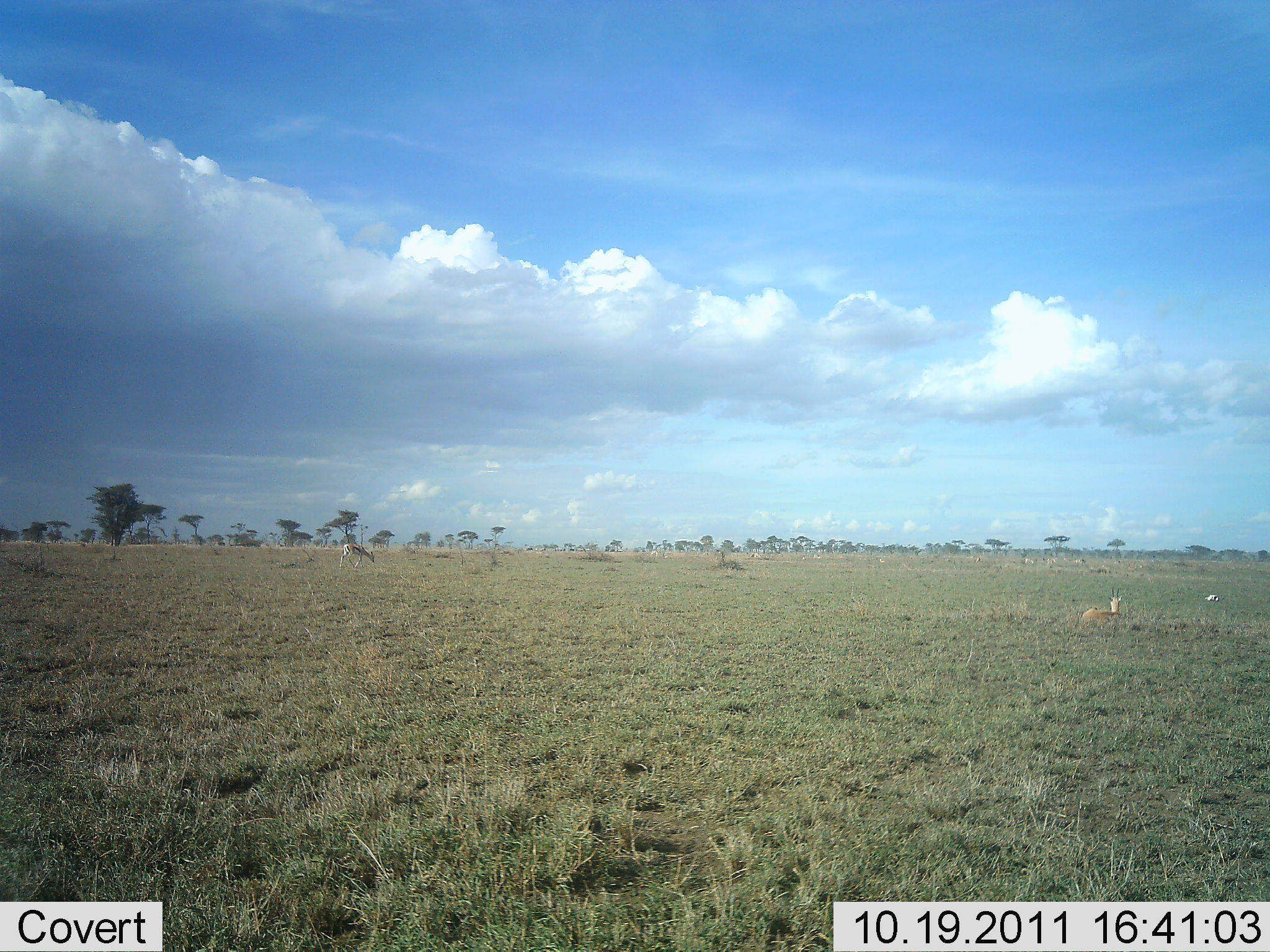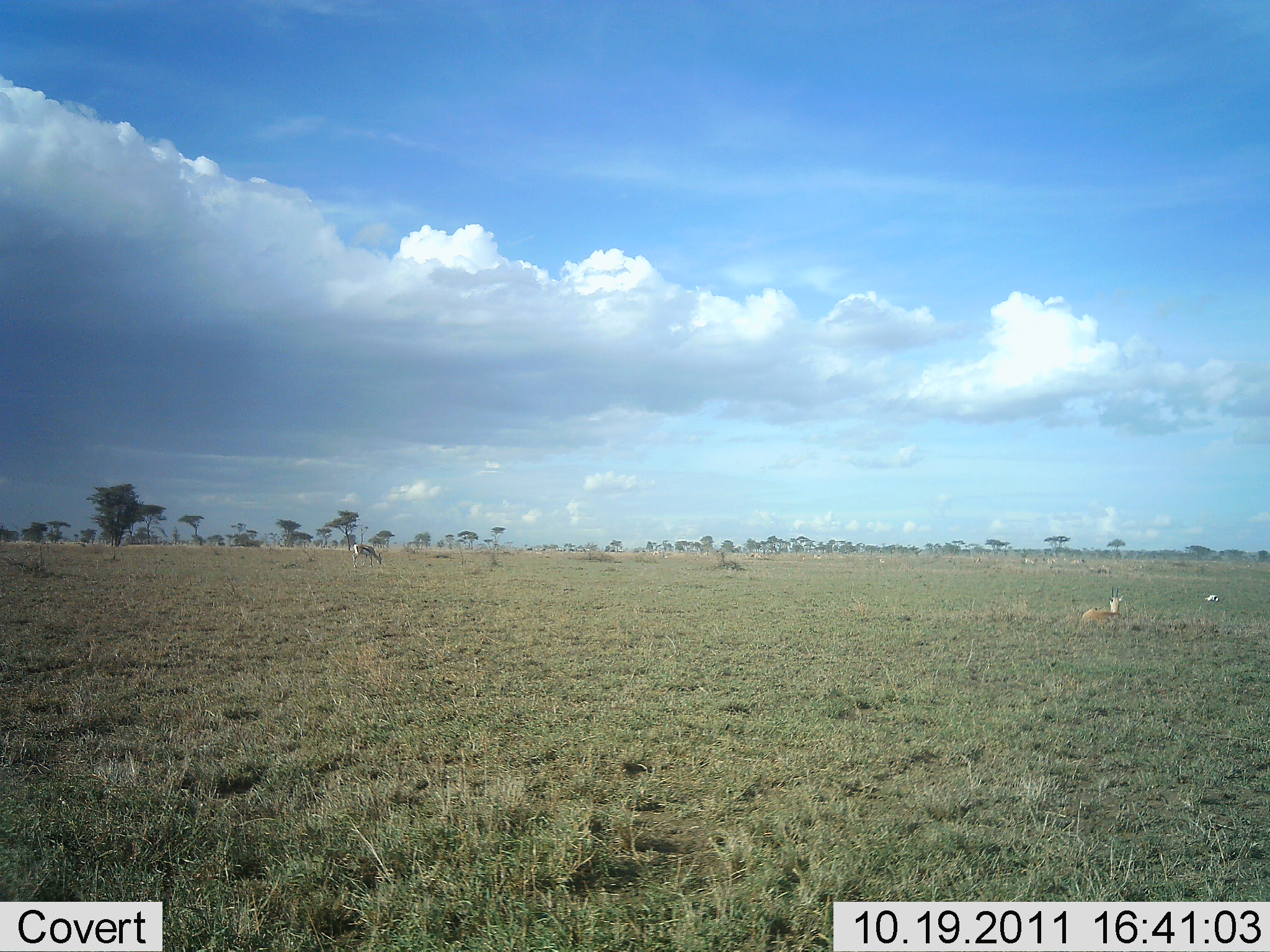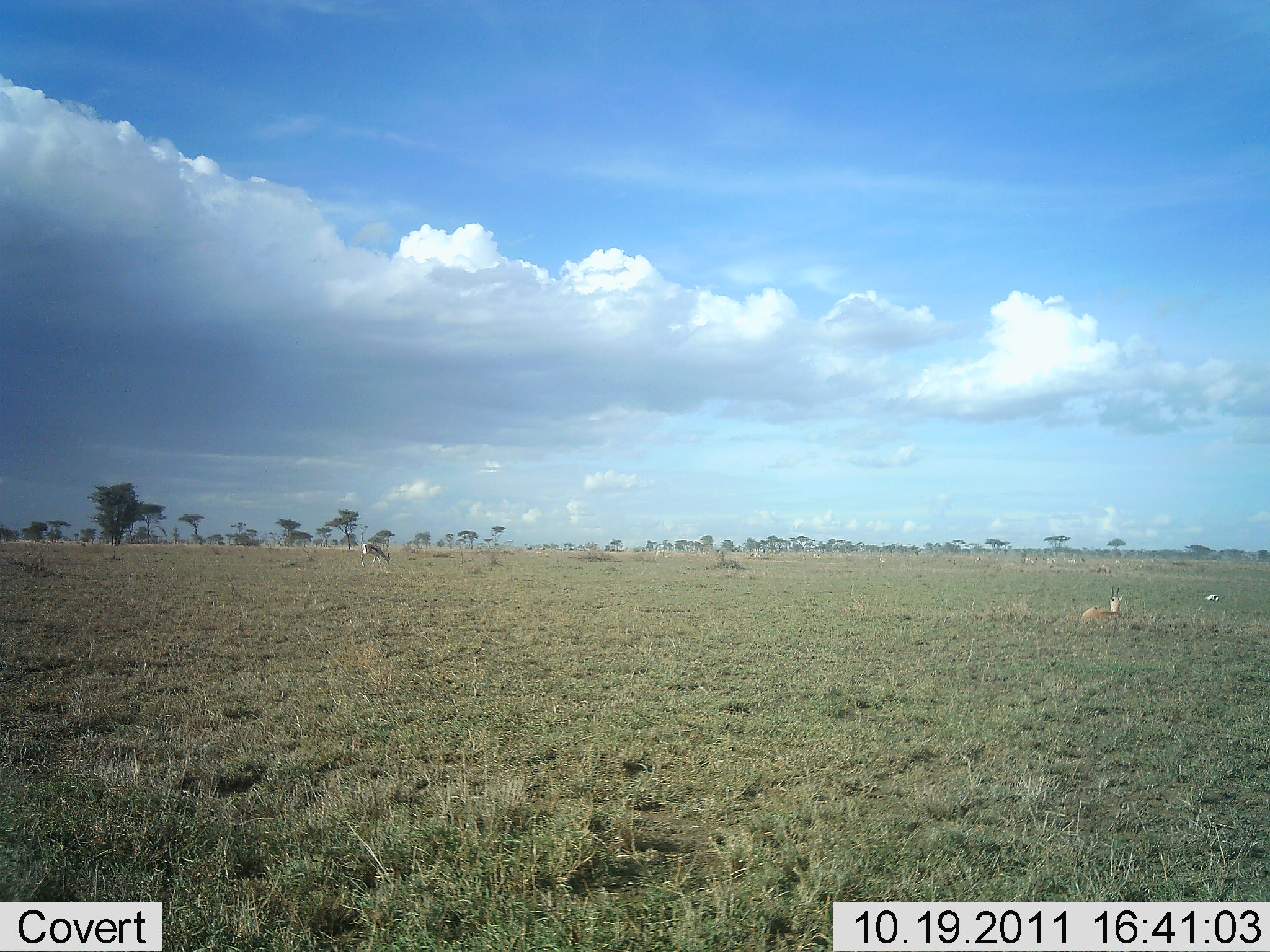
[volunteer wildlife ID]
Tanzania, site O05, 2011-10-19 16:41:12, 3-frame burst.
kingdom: Animalia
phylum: Chordata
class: Mammalia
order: Artiodactyla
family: Bovidae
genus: Eudorcas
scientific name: Eudorcas thomsonii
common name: thomson's gazelle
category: gazellethomsons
Gazellethomsons (thomson's gazelle) (Eudorcas thomsonii), count 2. Behavior (volunteer vote fractions): standing 30%, resting 70%, moving 20%, interacting 0%. Young present (vote fraction): 0%. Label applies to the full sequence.